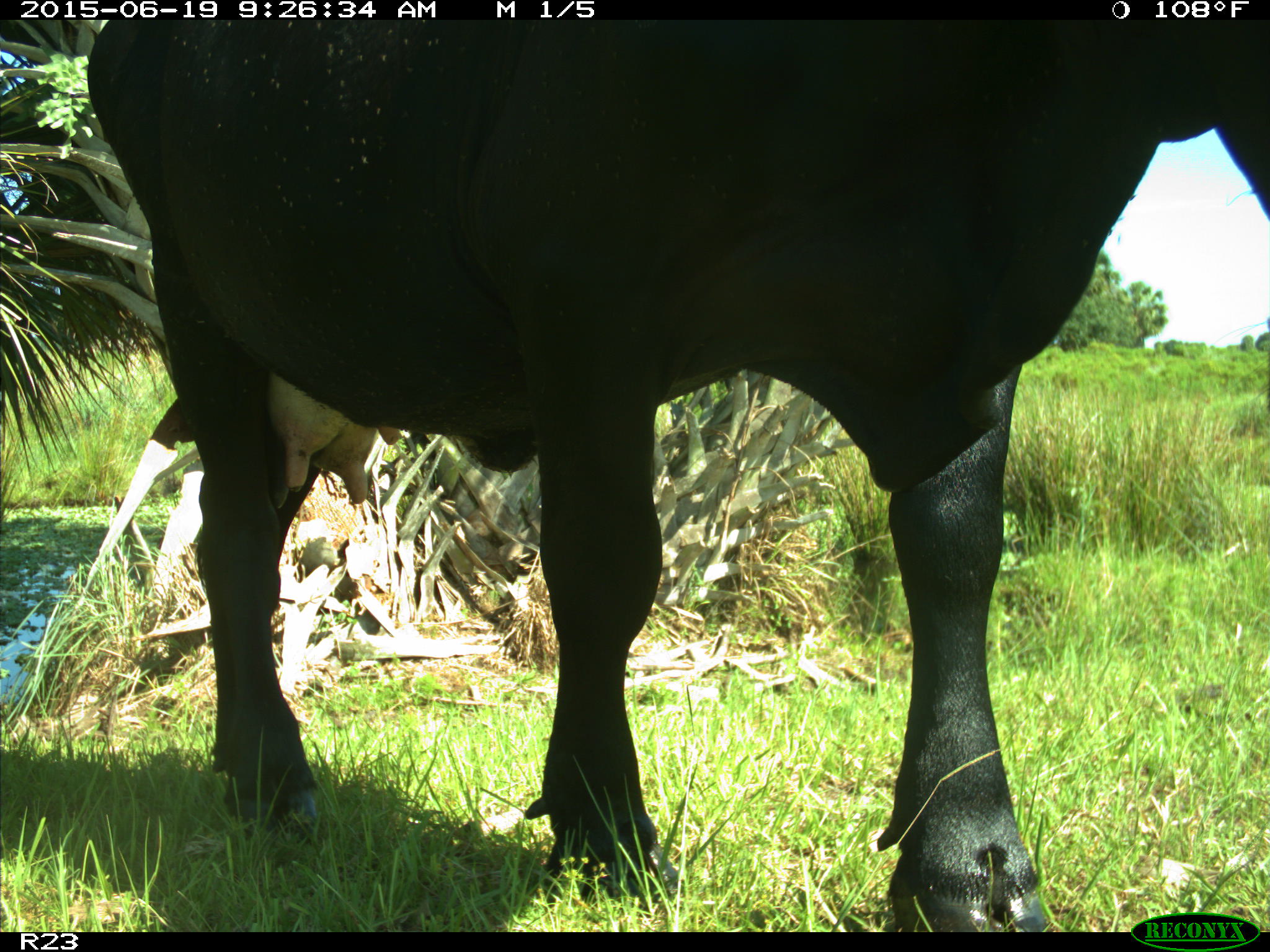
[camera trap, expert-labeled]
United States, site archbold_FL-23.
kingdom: Animalia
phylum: Chordata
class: Mammalia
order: Artiodactyla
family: Bovidae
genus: Bos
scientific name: Bos taurus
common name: domestic cow